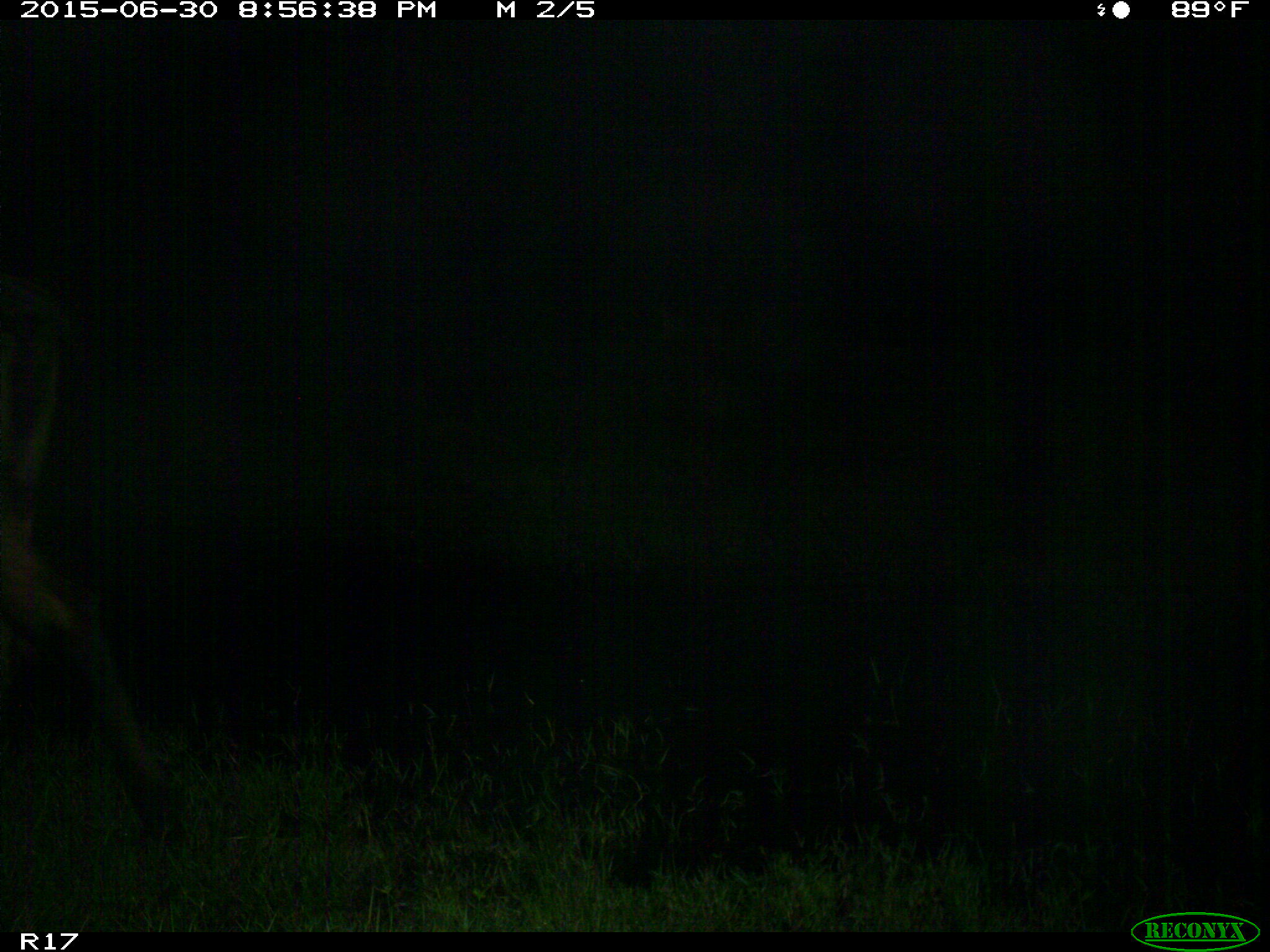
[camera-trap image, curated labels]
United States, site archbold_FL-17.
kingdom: Animalia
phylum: Chordata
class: Mammalia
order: Artiodactyla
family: Bovidae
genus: Bos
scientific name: Bos taurus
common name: domestic cow